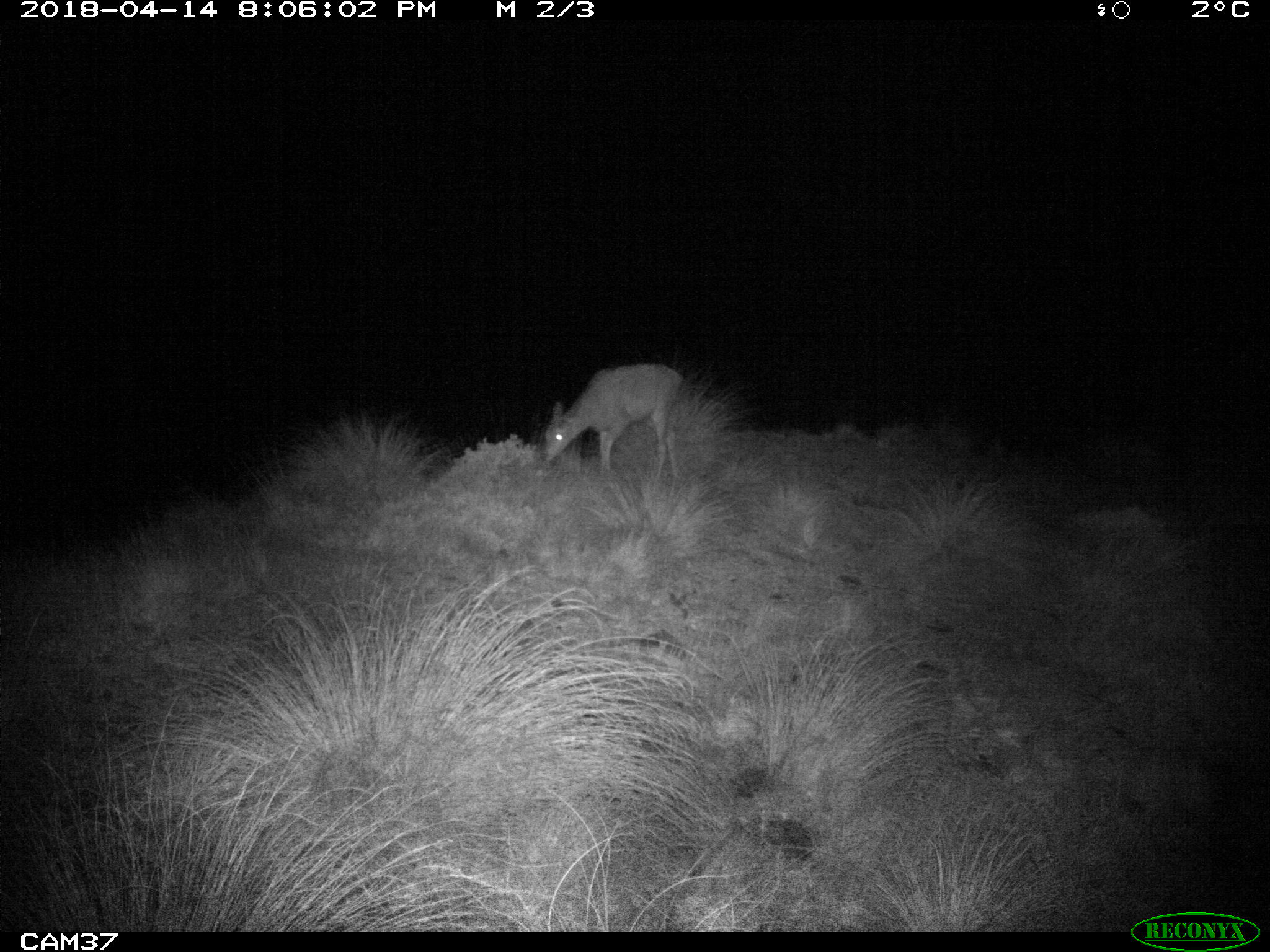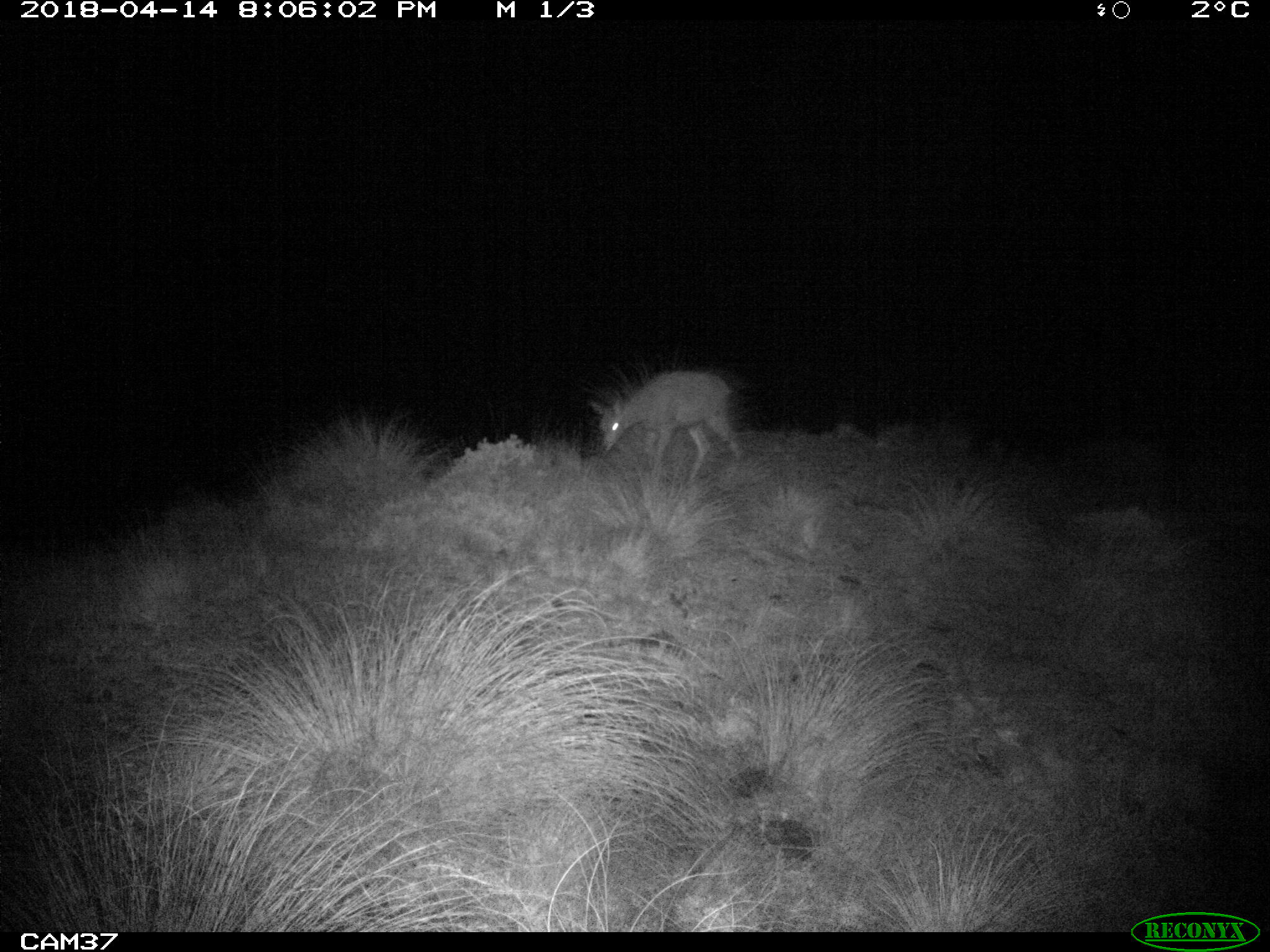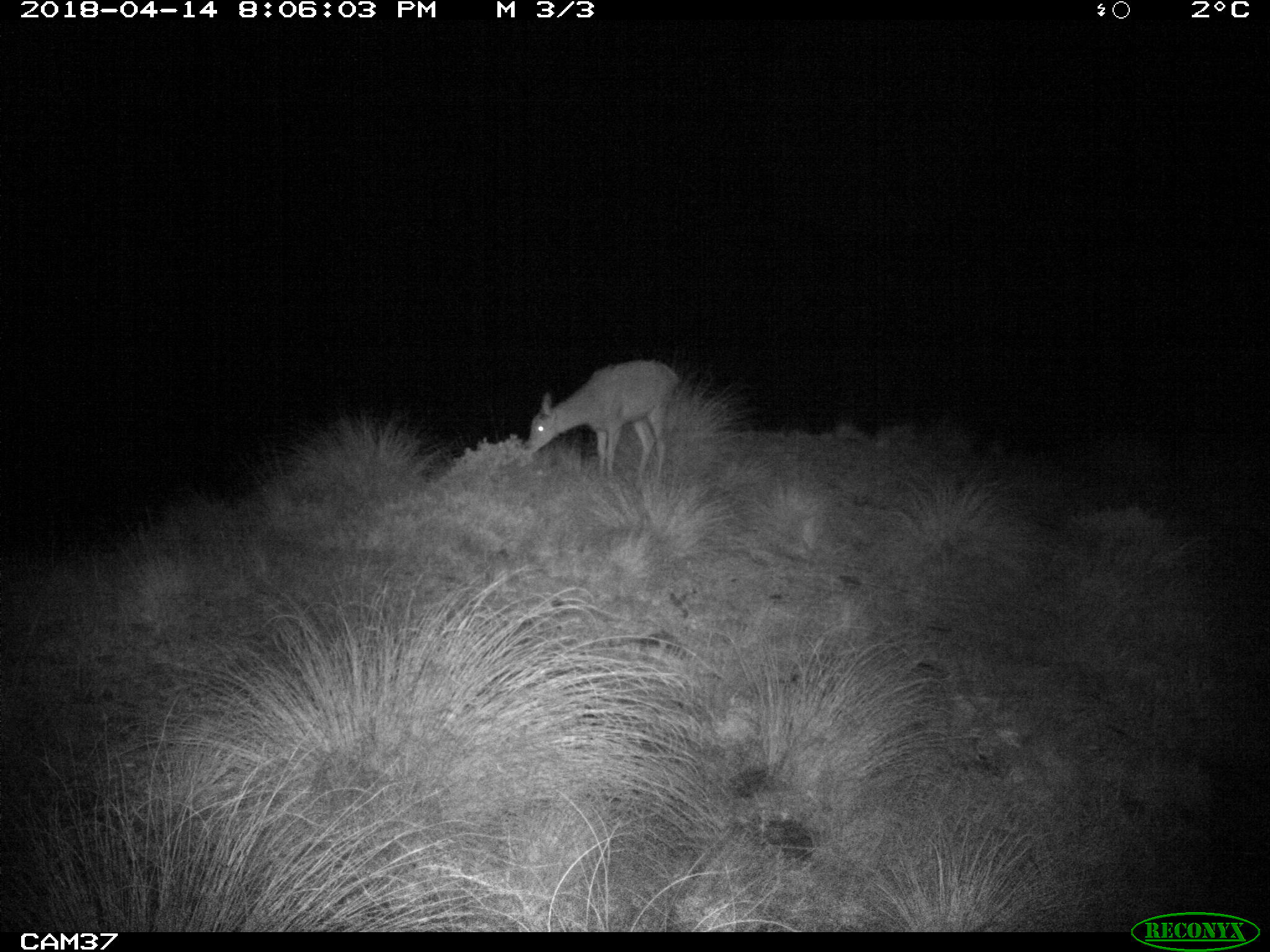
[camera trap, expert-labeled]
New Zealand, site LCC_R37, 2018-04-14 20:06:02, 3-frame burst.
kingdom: Animalia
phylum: Chordata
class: Mammalia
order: Artiodactyla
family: Cervidae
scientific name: Cervidae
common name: deer